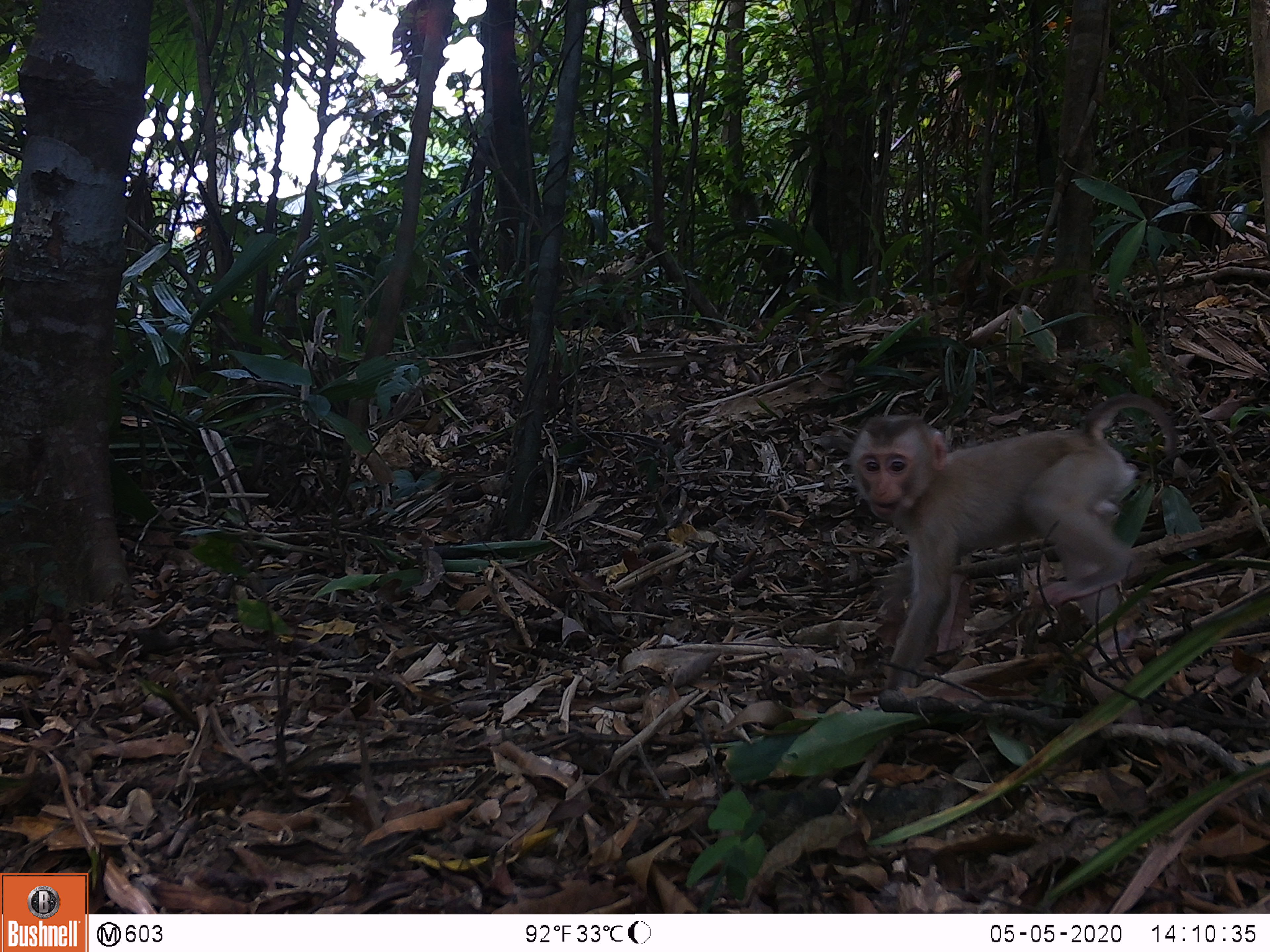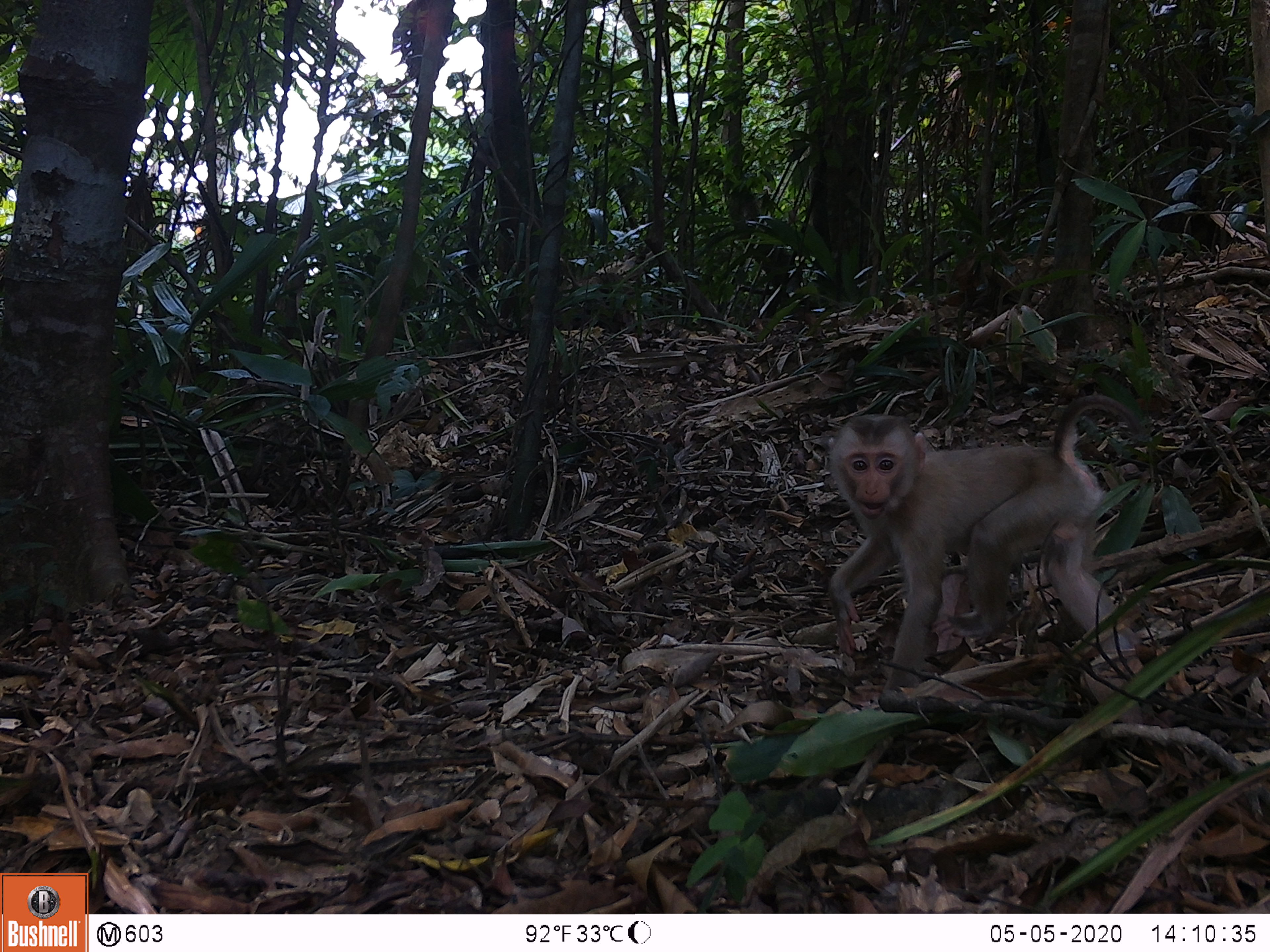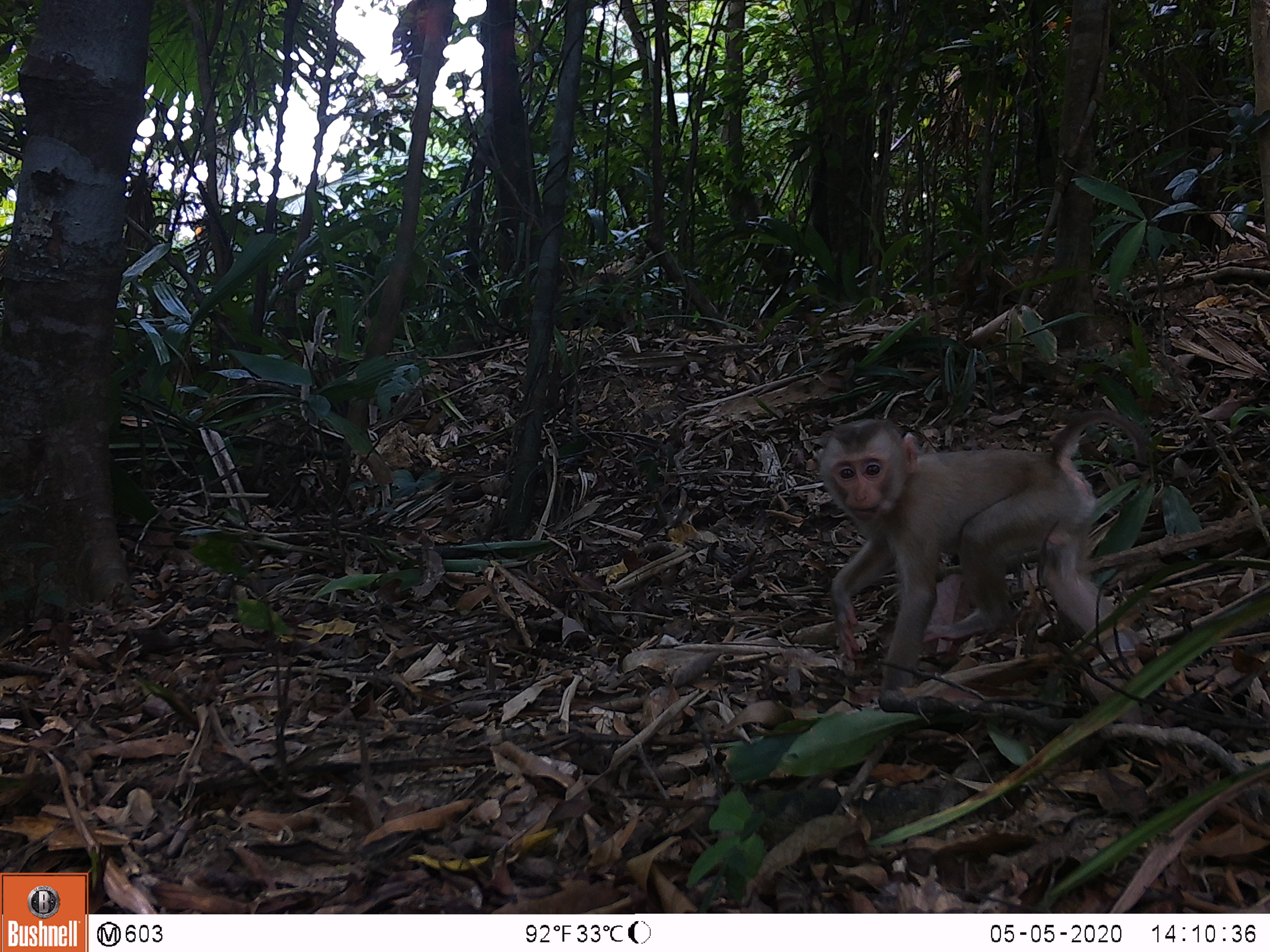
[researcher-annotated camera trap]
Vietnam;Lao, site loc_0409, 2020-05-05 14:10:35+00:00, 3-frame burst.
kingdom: Animalia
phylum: Chordata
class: Mammalia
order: Primates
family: Cercopithecidae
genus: Macaca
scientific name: Macaca nemestrina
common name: pig-tailed macaque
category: pig tailed macaque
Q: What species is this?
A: Pig tailed macaque (pig-tailed macaque) (Macaca nemestrina).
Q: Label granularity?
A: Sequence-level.